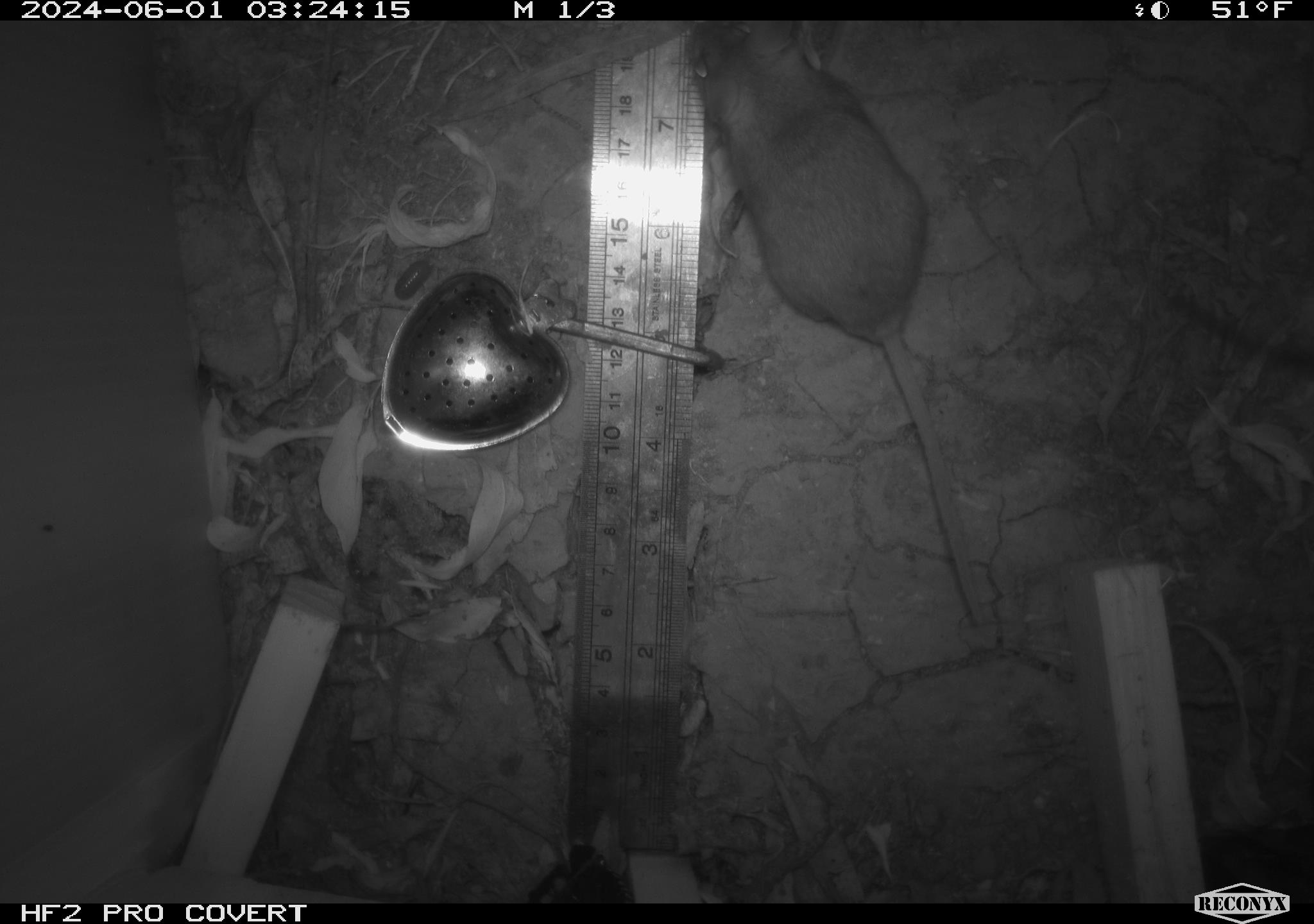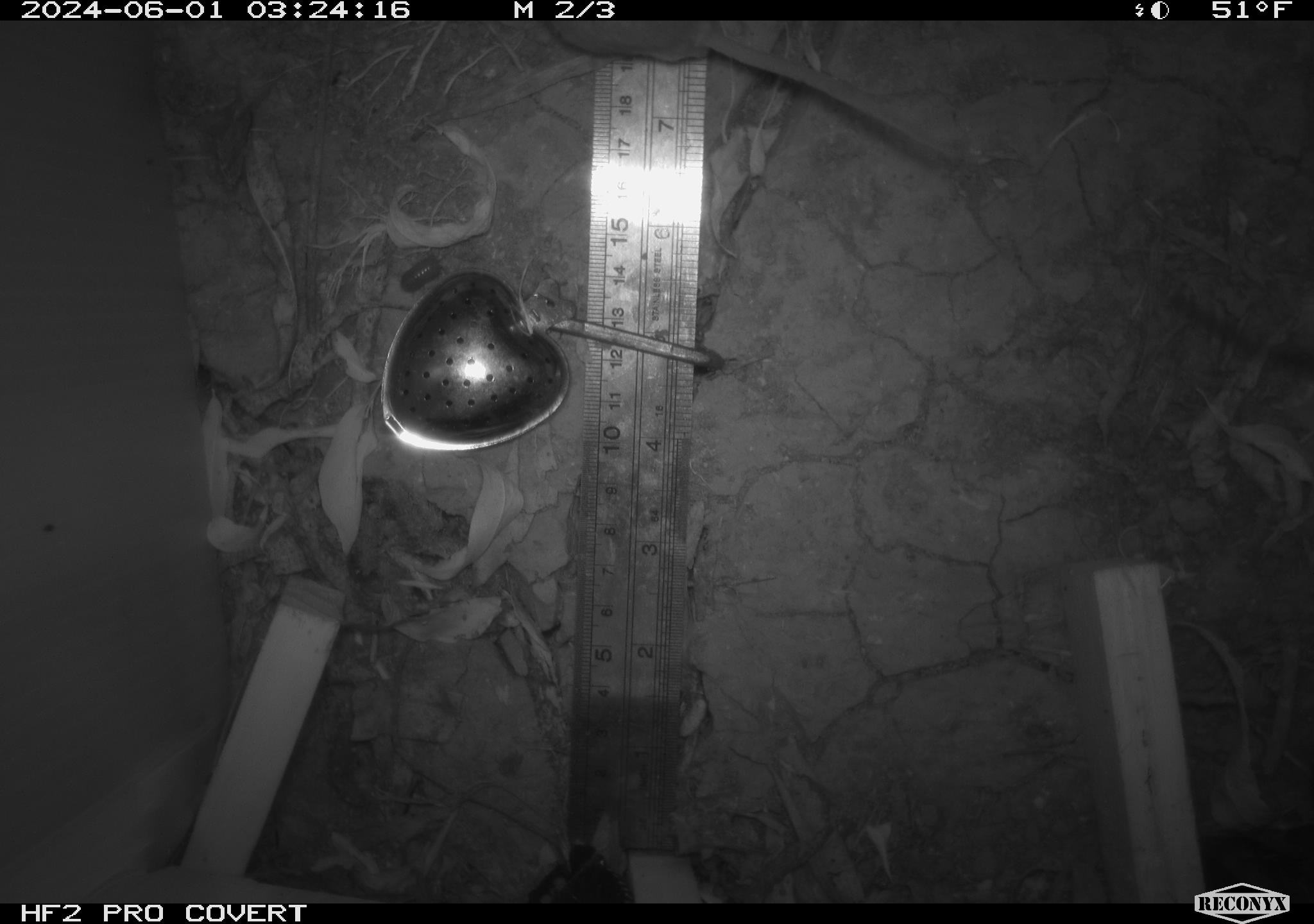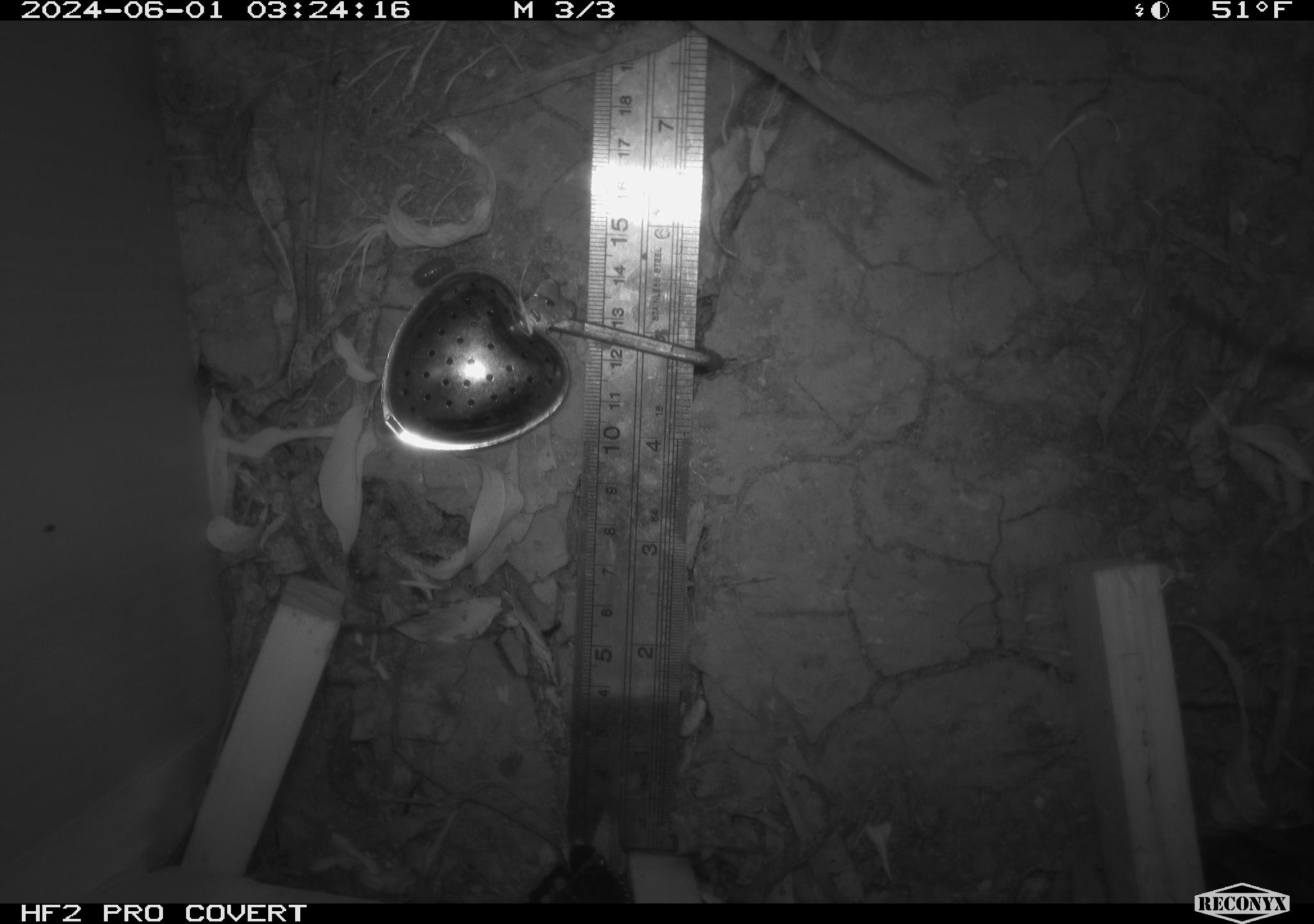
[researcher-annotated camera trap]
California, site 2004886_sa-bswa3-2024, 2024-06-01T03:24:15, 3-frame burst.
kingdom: Animalia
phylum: Chordata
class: Mammalia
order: Rodentia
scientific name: Rodentia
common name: mouse species